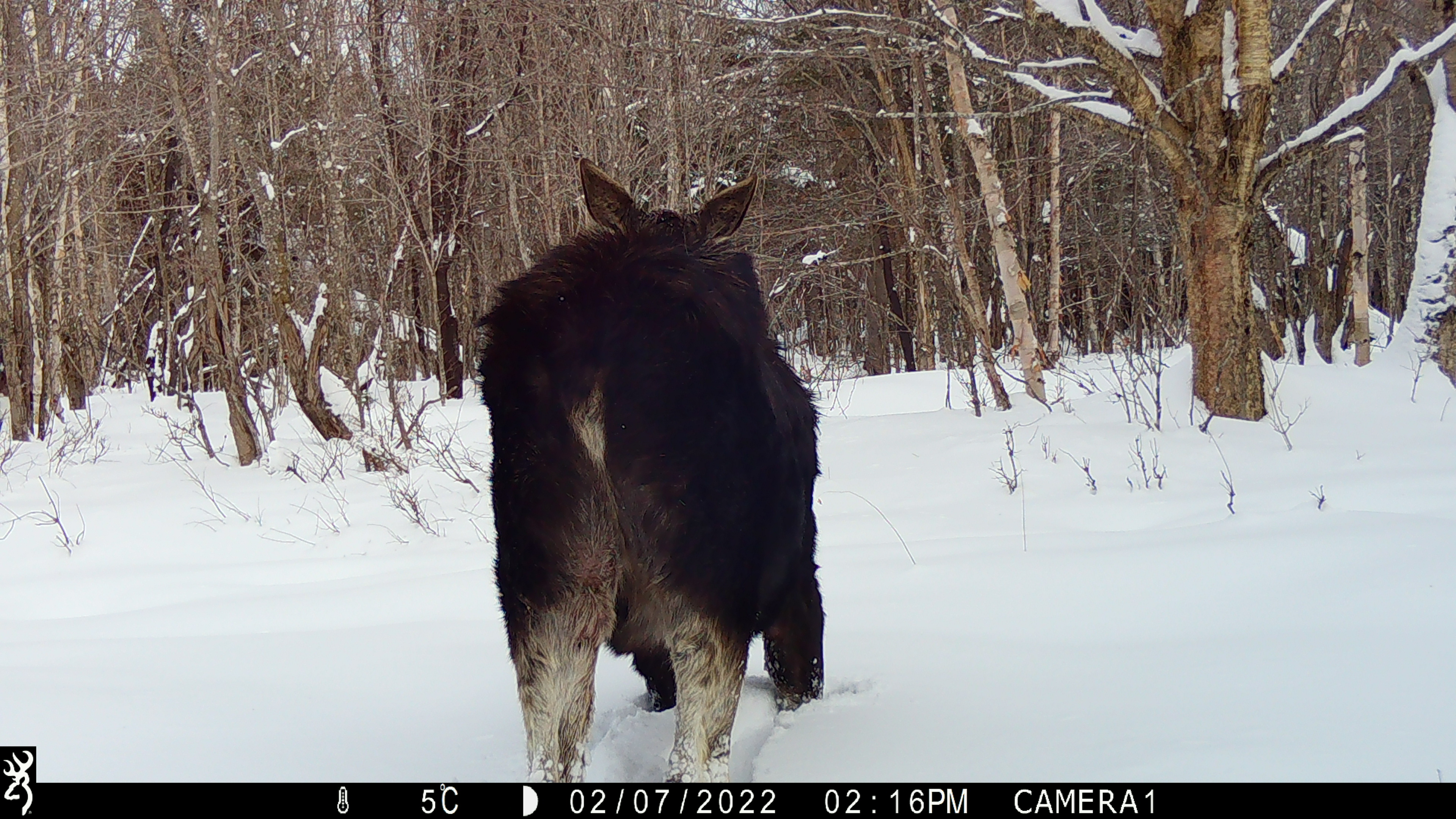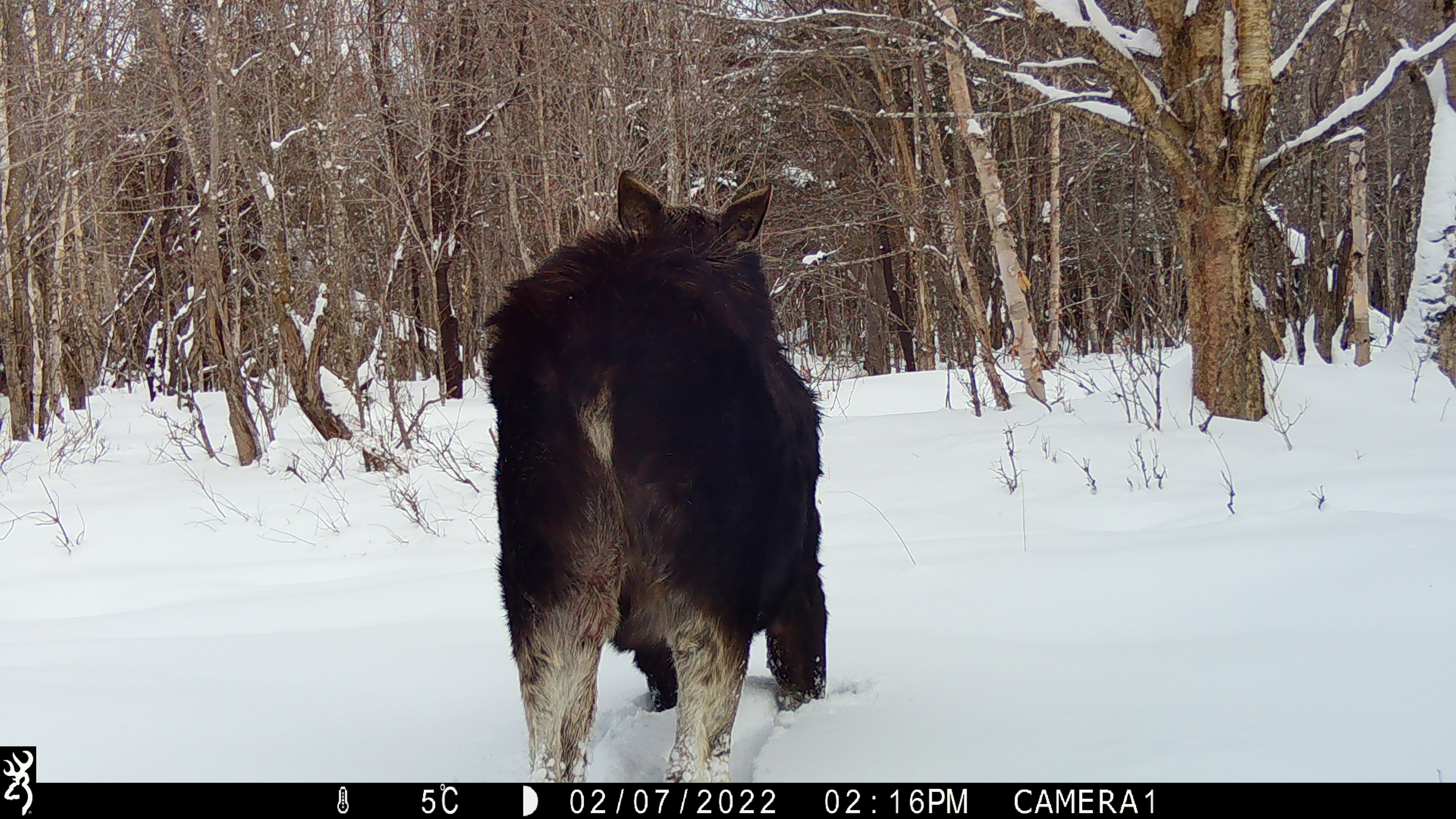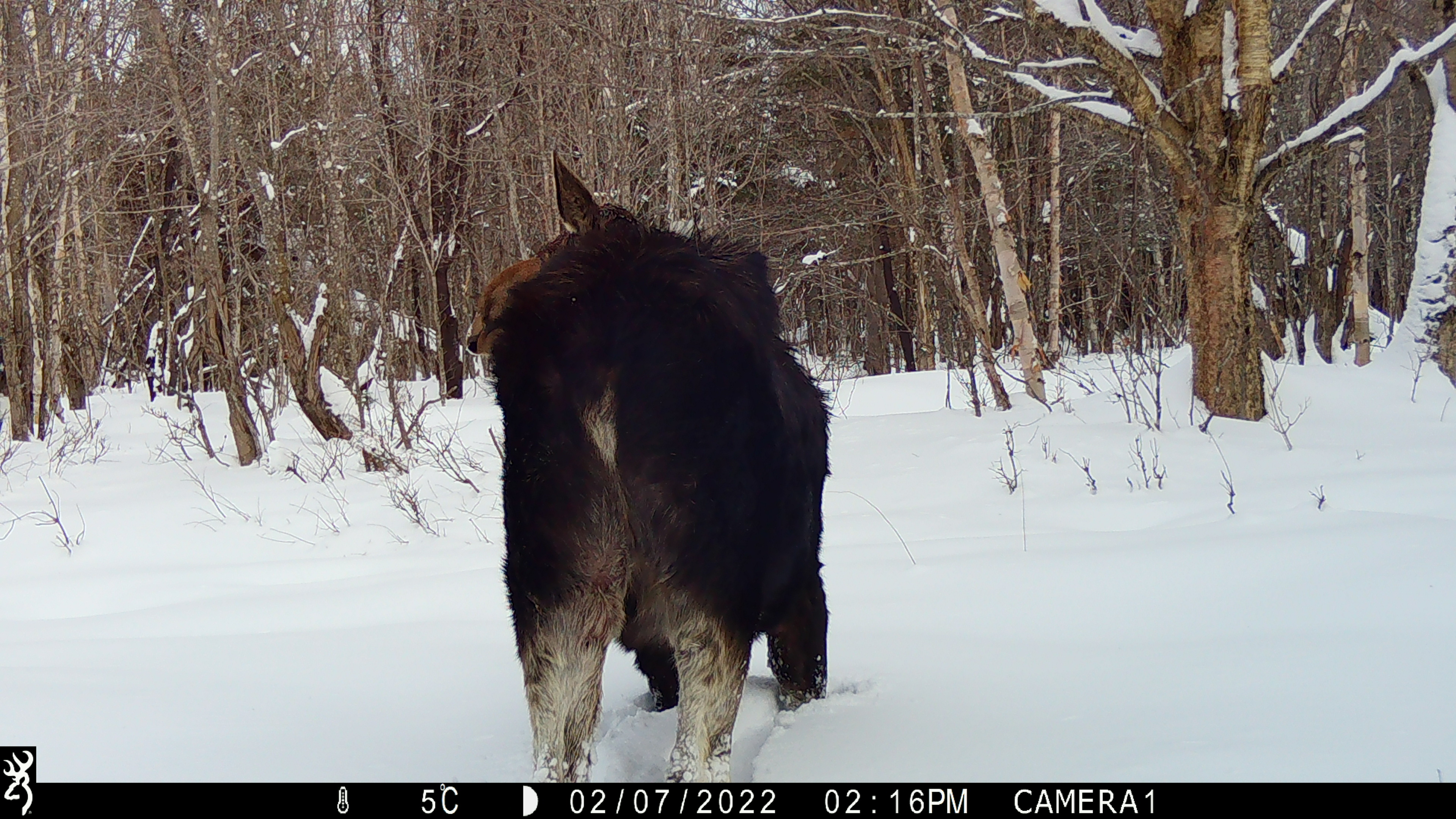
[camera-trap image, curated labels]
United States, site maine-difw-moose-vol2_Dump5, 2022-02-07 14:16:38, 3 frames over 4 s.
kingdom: Animalia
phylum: Chordata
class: Mammalia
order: Artiodactyla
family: Cervidae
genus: Alces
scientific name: Alces alces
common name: moose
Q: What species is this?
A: Moose (Alces alces).